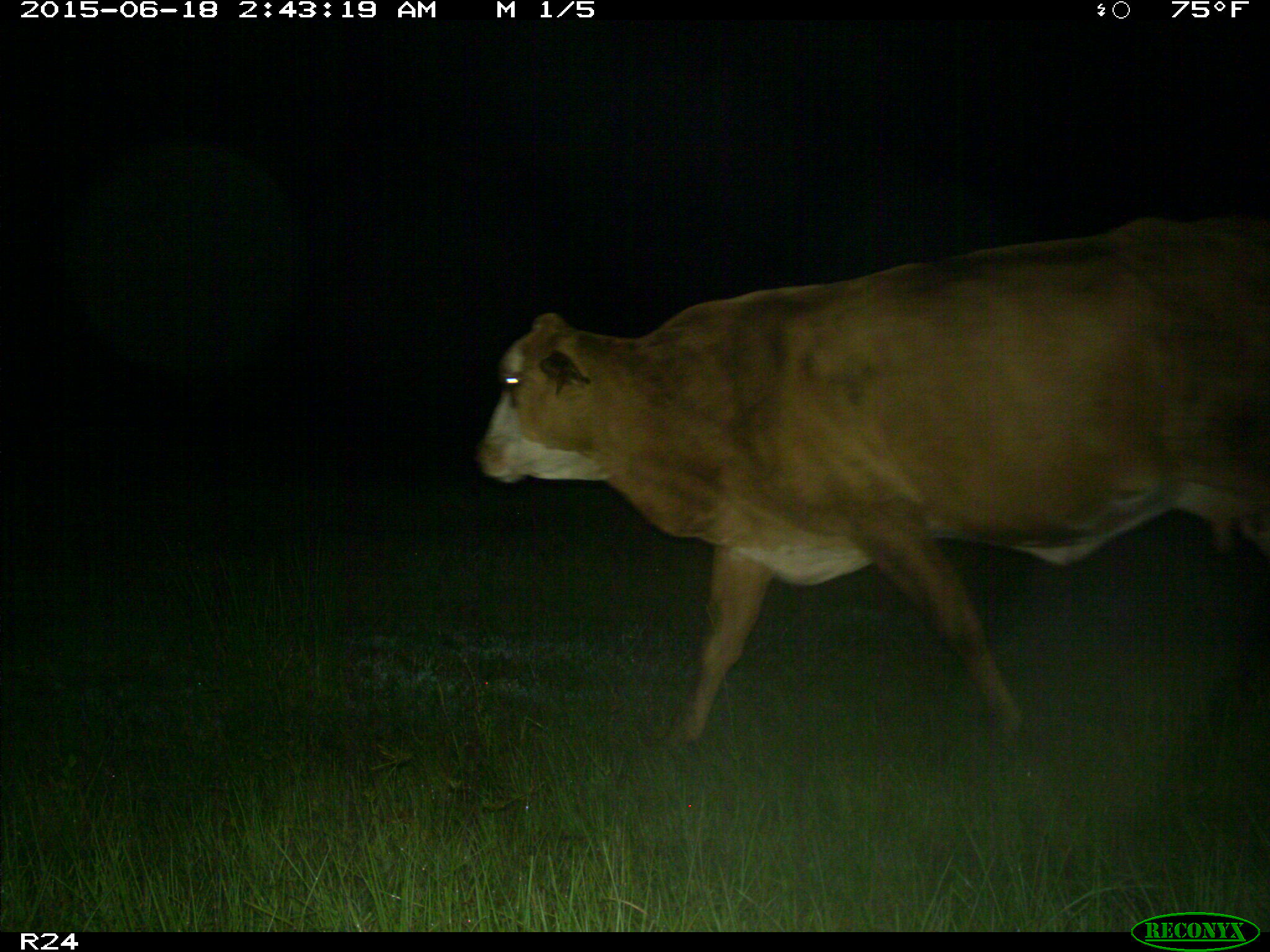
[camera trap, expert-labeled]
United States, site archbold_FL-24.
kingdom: Animalia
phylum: Chordata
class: Mammalia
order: Artiodactyla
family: Bovidae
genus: Bos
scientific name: Bos taurus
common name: domestic cow